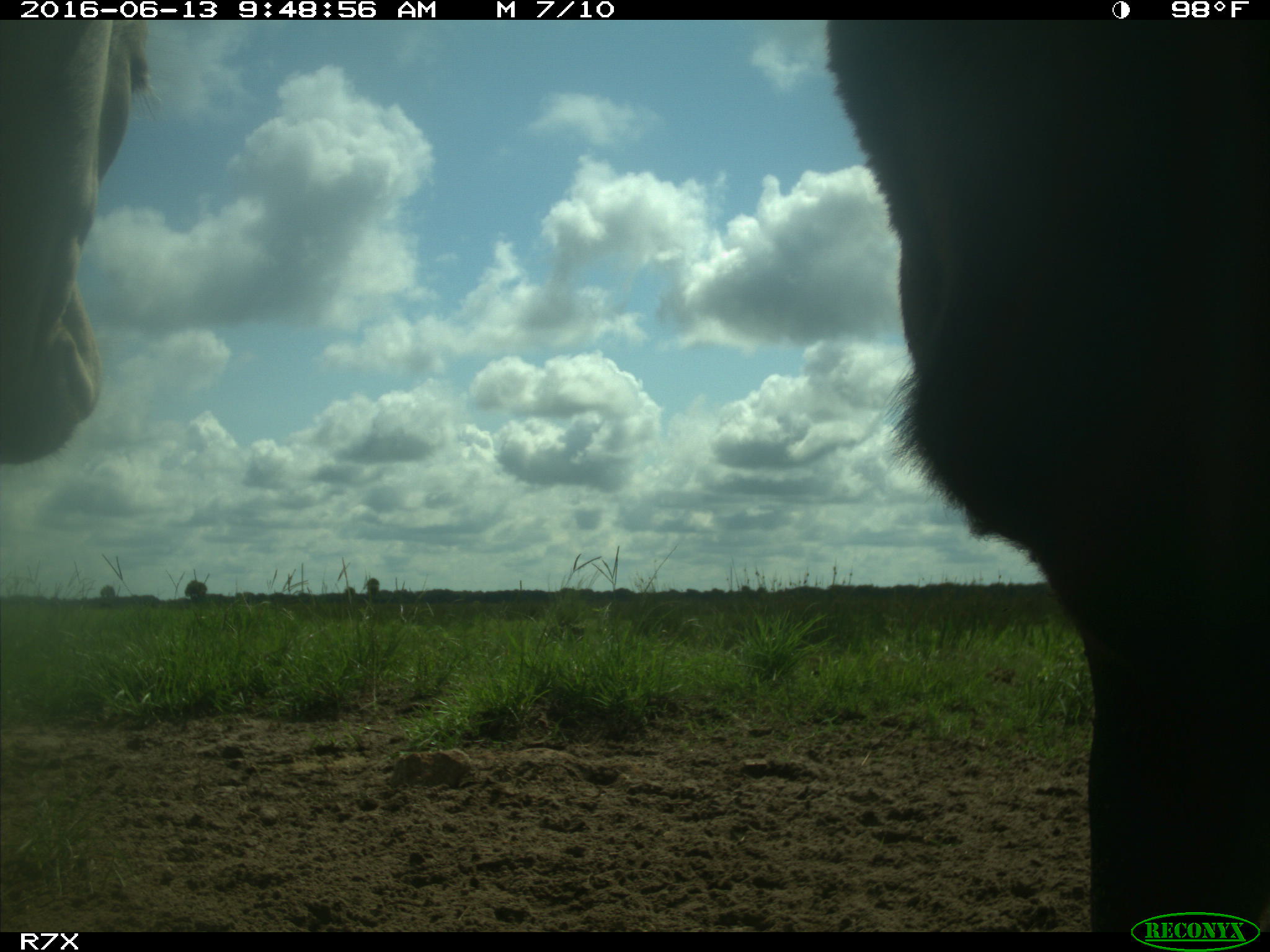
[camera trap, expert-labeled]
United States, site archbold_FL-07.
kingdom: Animalia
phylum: Chordata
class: Mammalia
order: Artiodactyla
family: Bovidae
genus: Bos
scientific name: Bos taurus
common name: domestic cow